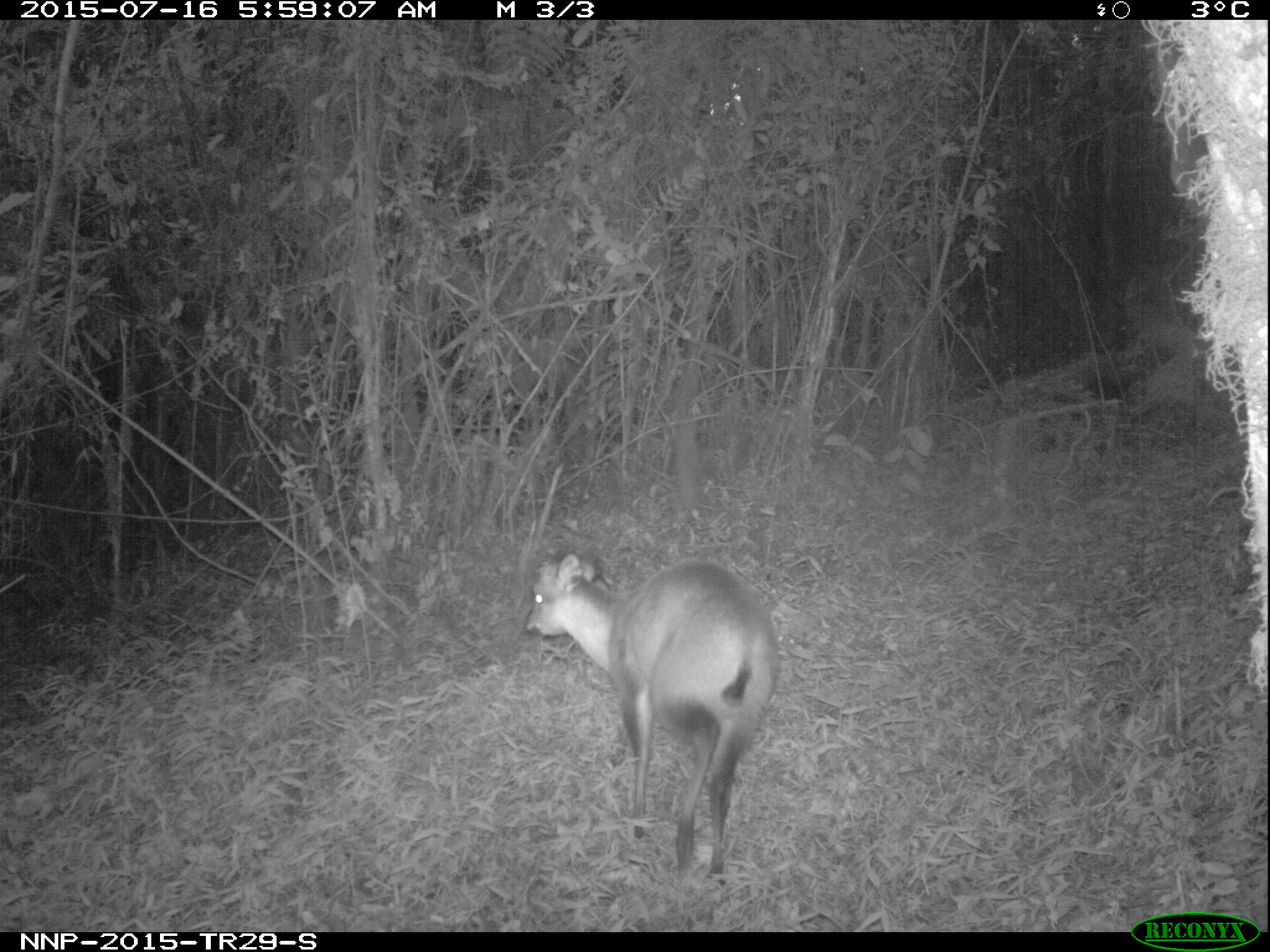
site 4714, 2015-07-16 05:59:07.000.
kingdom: Animalia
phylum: Chordata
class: Mammalia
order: Artiodactyla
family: Bovidae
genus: Cephalophus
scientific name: Cephalophus nigrifrons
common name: black-fronted duiker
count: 1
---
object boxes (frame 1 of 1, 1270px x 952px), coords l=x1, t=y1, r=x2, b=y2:
cephalophus nigrifrons: l=524, t=553, r=778, b=876